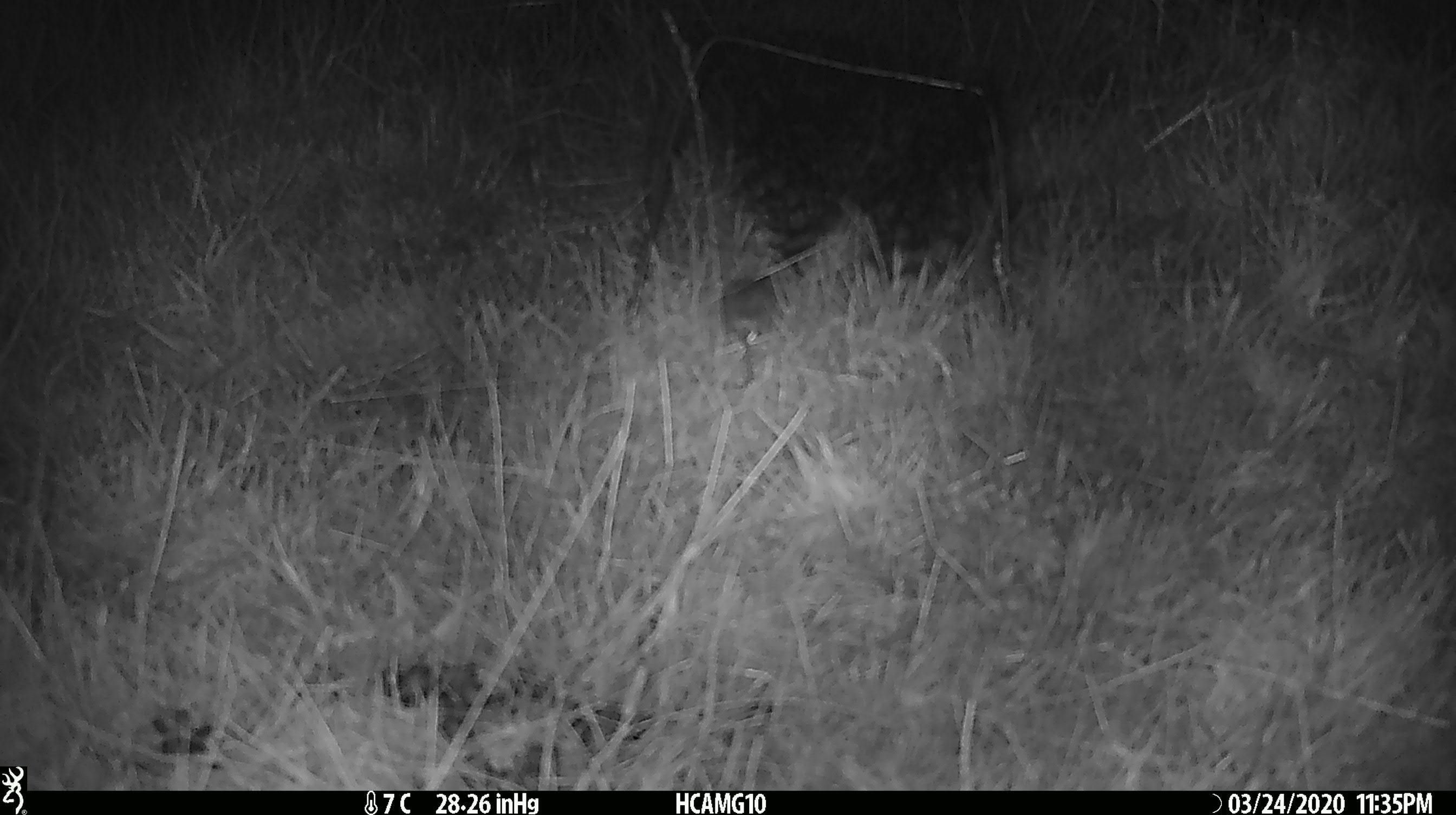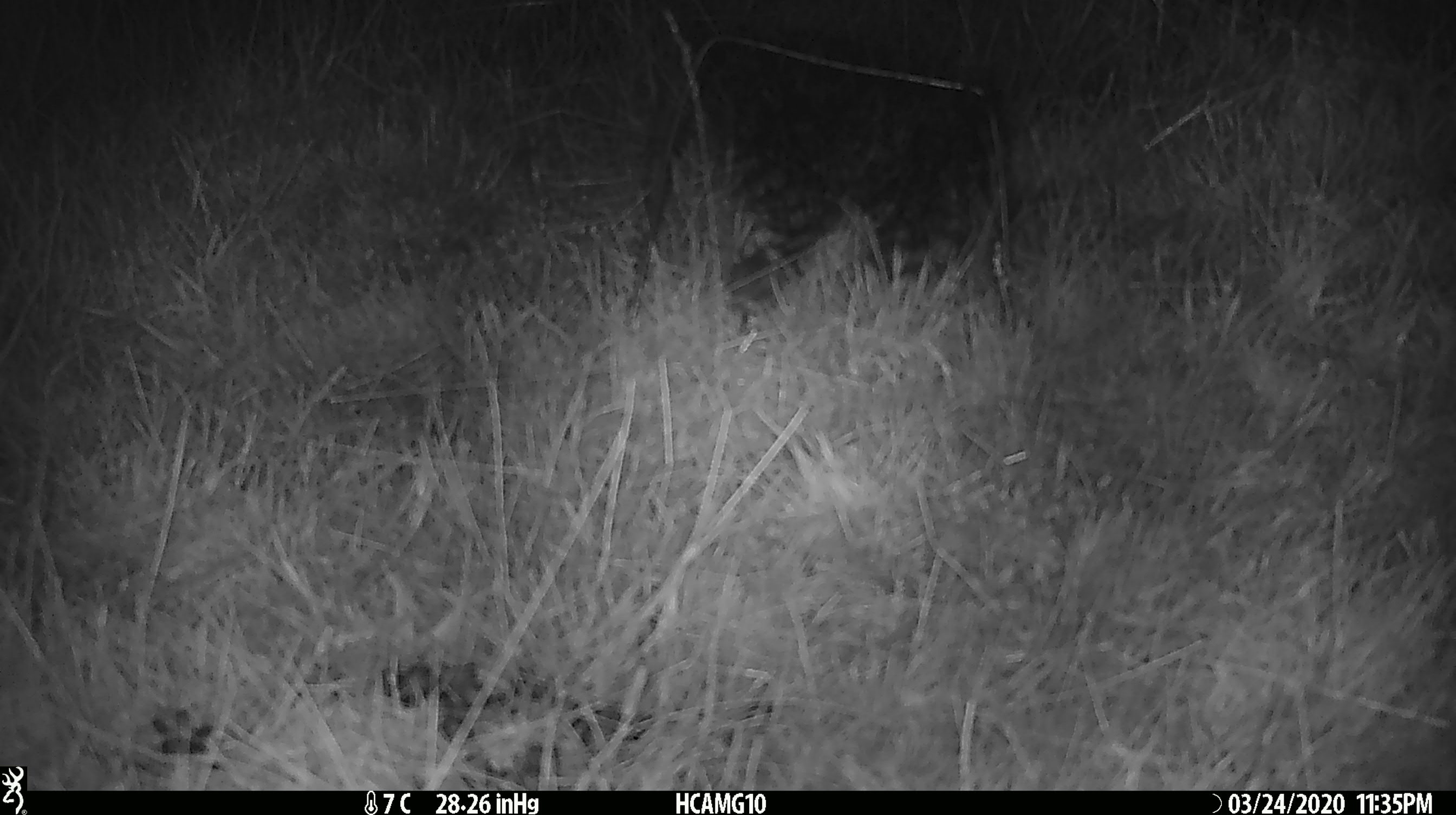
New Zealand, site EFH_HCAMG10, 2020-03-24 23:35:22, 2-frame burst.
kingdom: Animalia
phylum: Chordata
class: Mammalia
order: Rodentia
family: Muridae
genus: Mus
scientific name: Mus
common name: mouse